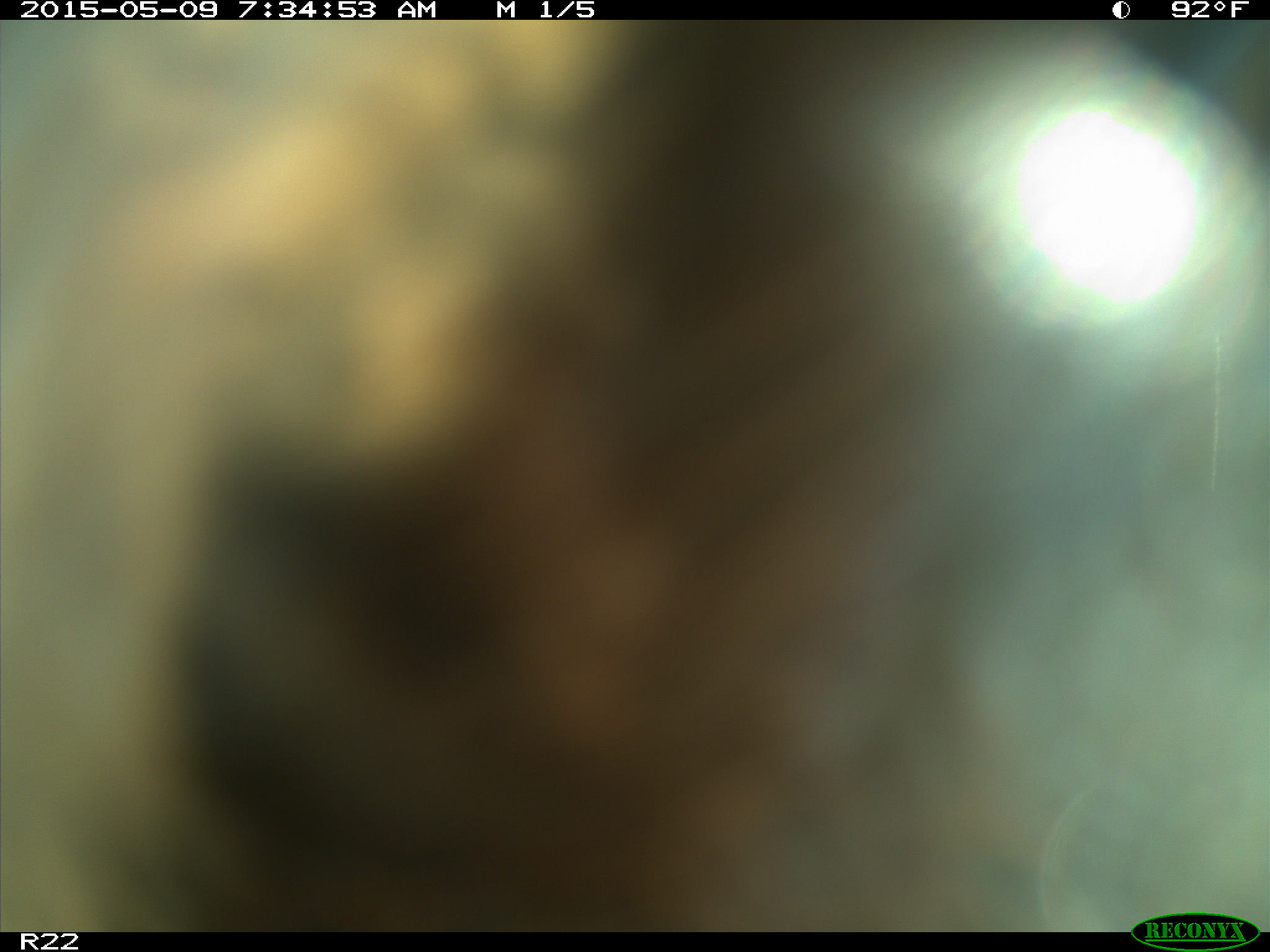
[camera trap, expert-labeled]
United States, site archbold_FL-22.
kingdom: Animalia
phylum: Chordata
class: Mammalia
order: Artiodactyla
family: Bovidae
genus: Bos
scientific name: Bos taurus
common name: domestic cow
Bos taurus (domestic cow).